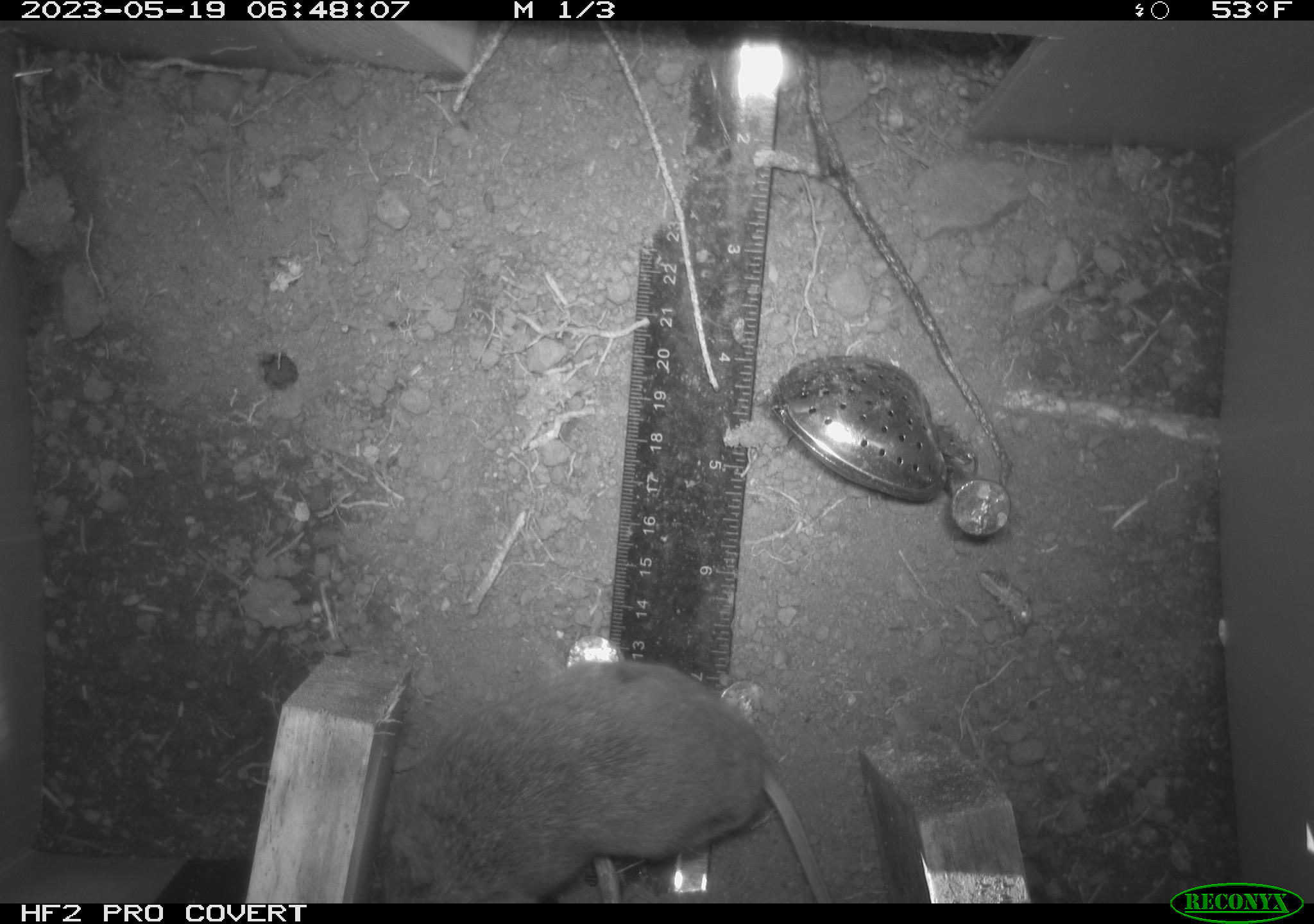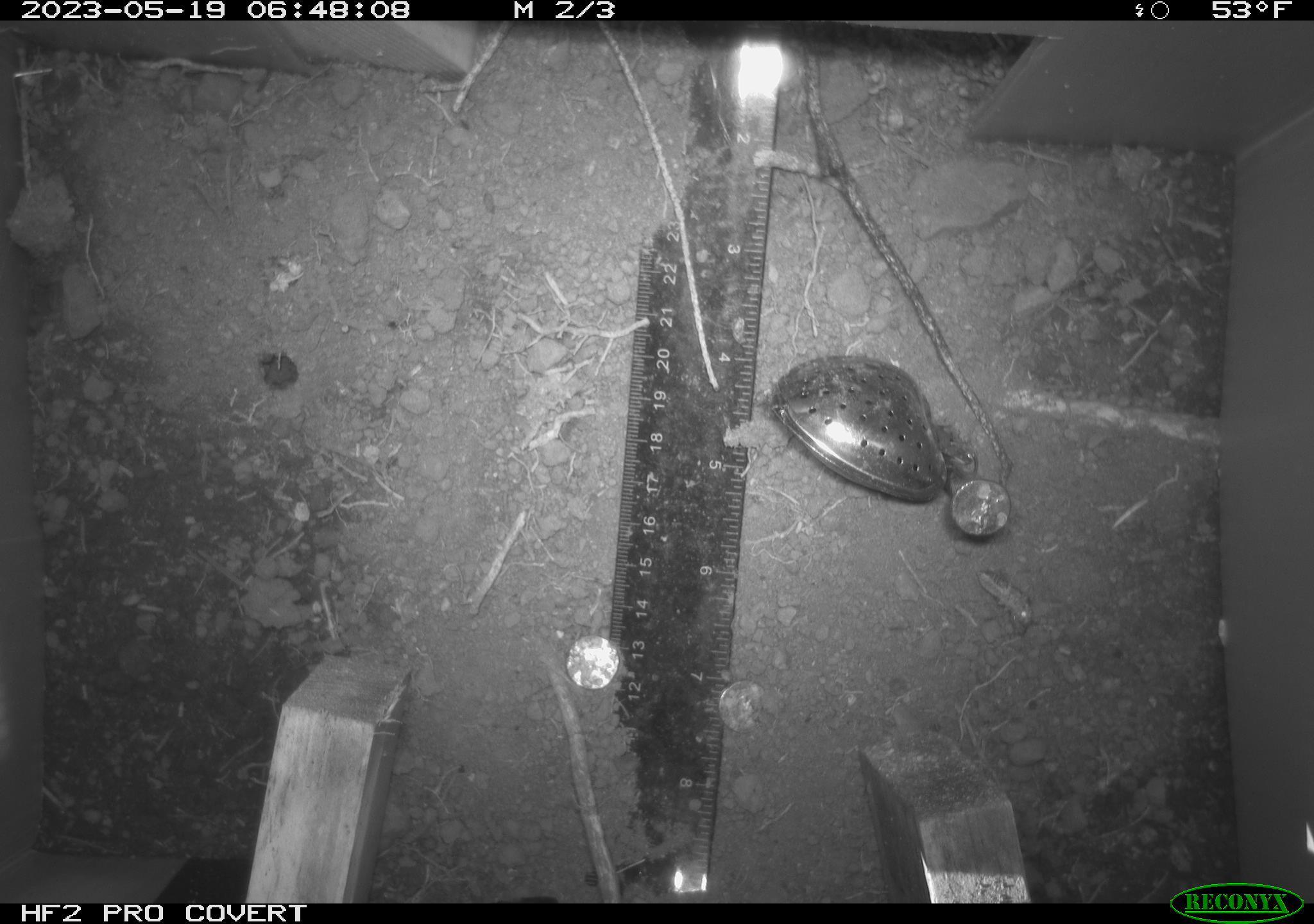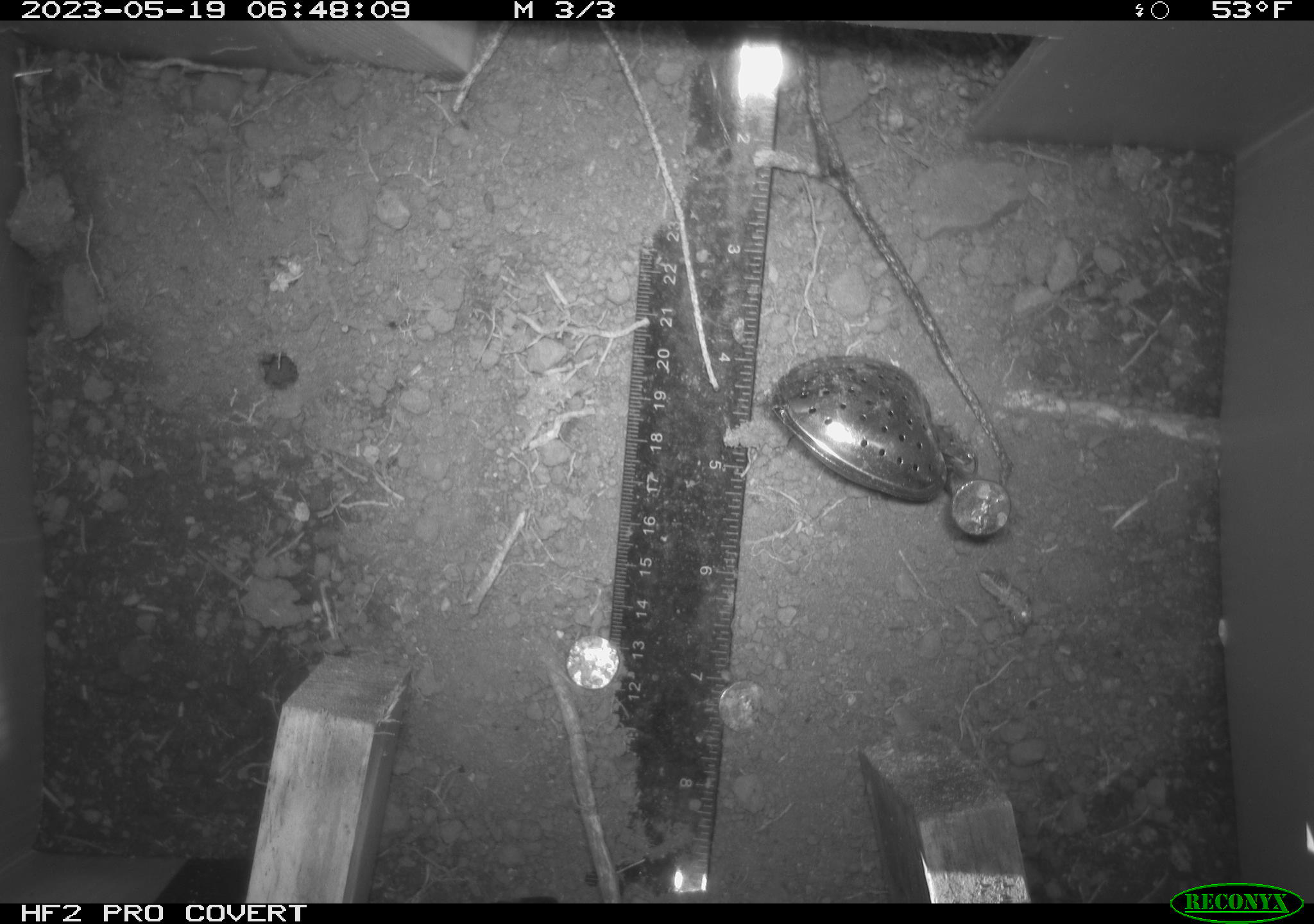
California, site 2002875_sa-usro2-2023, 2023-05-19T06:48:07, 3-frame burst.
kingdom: Animalia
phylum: Chordata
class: Mammalia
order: Rodentia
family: Cricetidae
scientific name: Arvicolinae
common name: voles, lemmings, and muskrats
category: arvicolinae subfamily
Arvicolinae subfamily (voles, lemmings, and muskrats) (Arvicolinae).